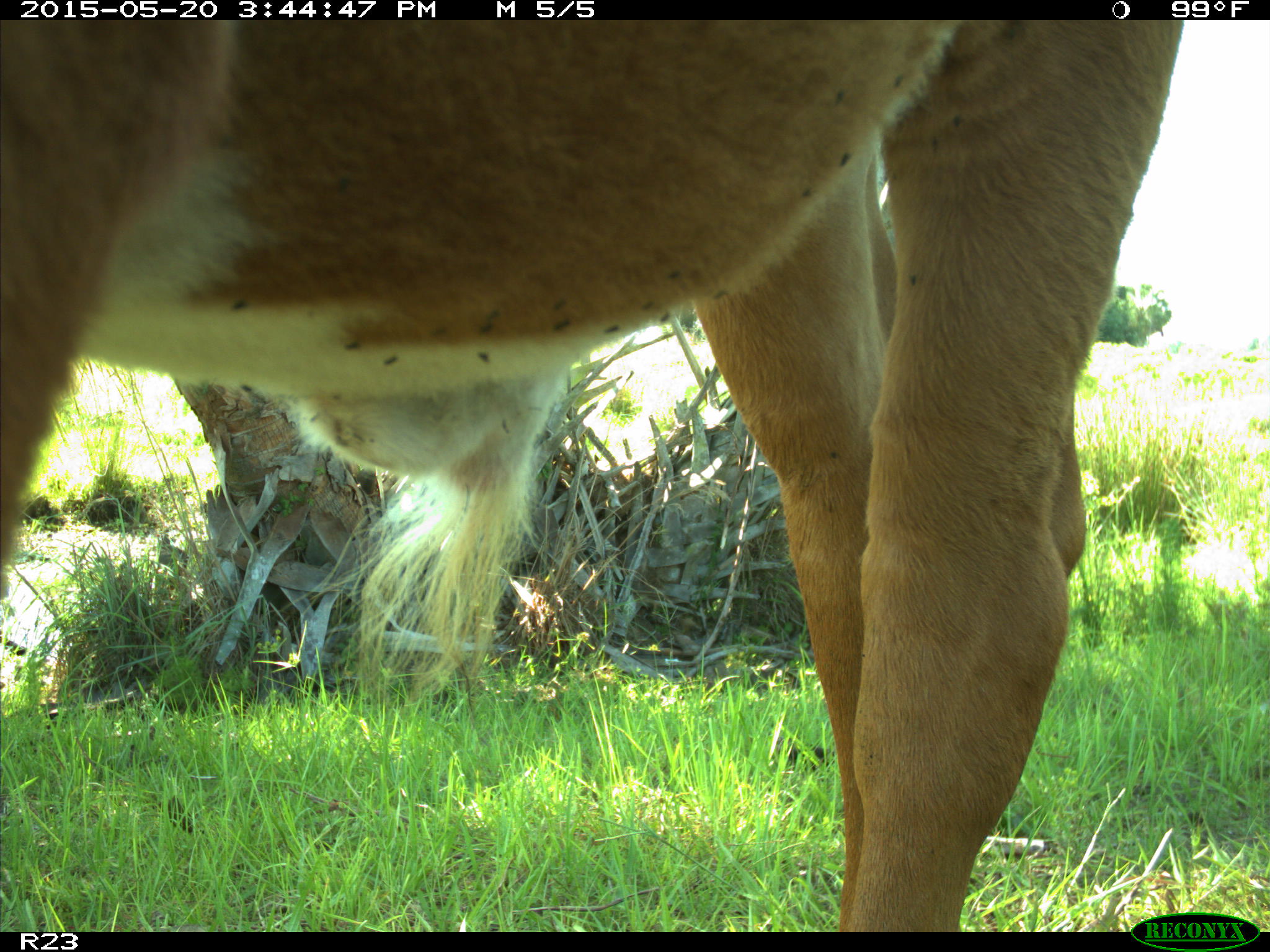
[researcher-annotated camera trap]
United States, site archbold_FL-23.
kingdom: Animalia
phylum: Chordata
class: Mammalia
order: Artiodactyla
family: Bovidae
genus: Bos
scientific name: Bos taurus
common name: domestic cow